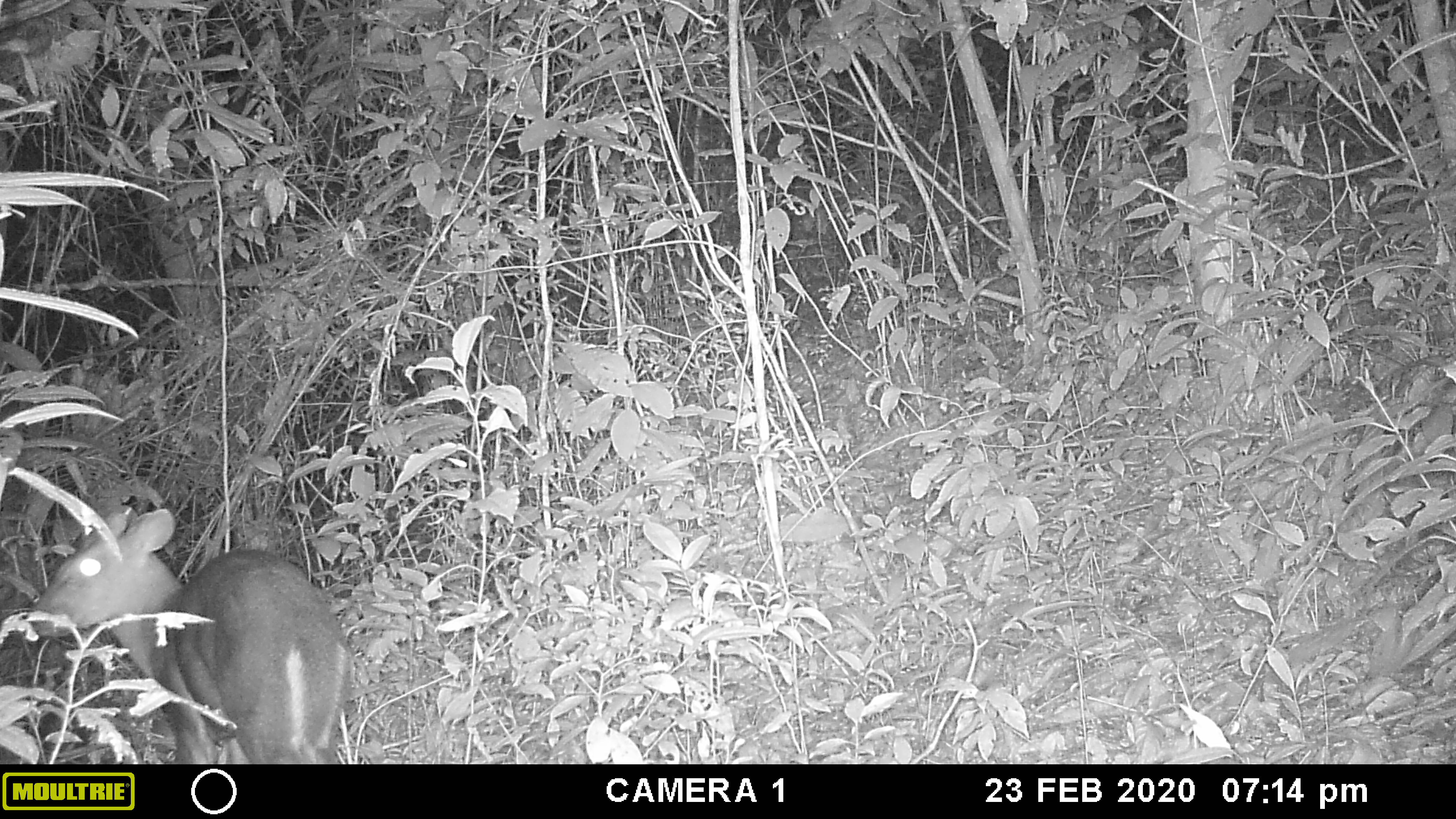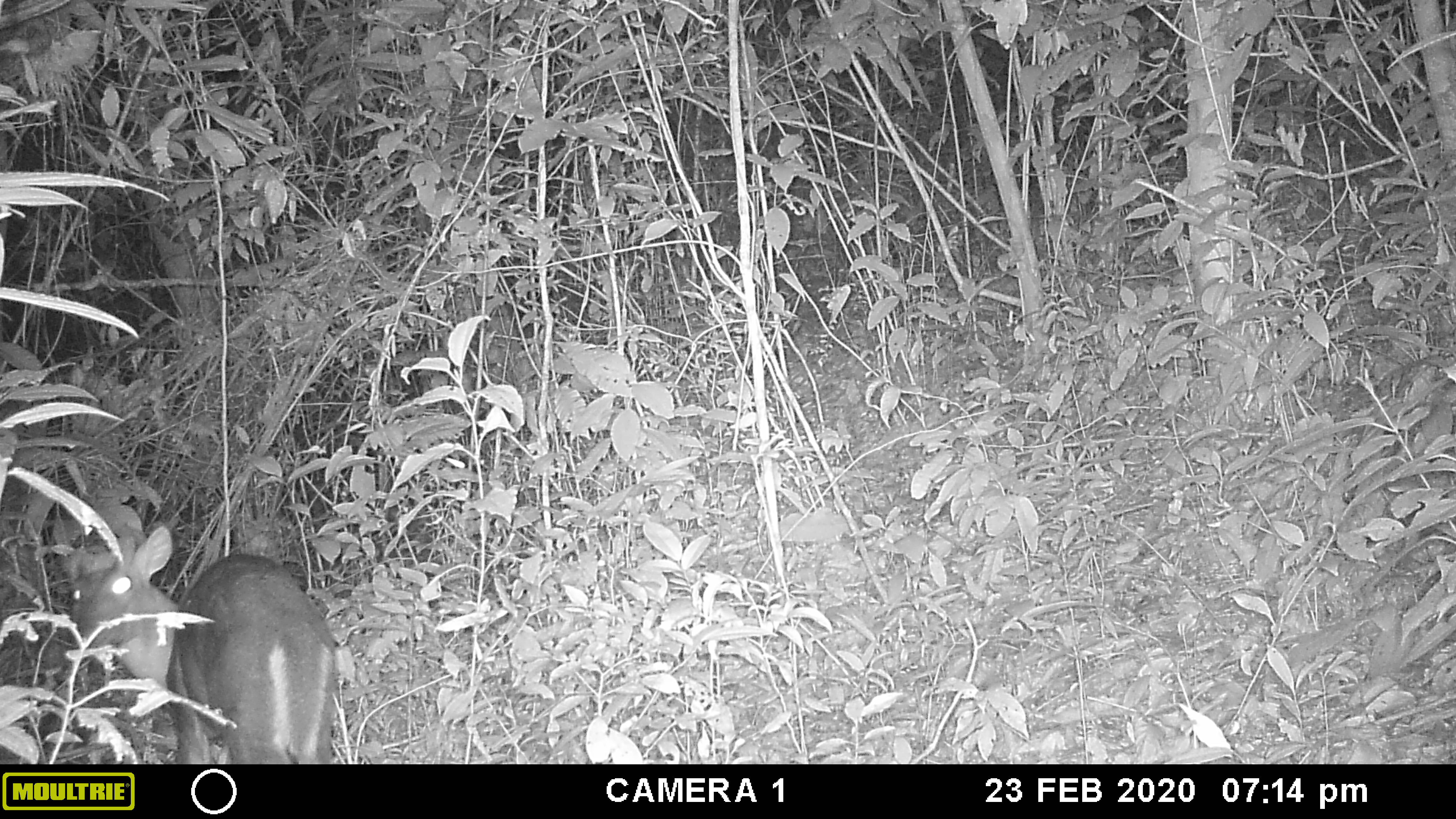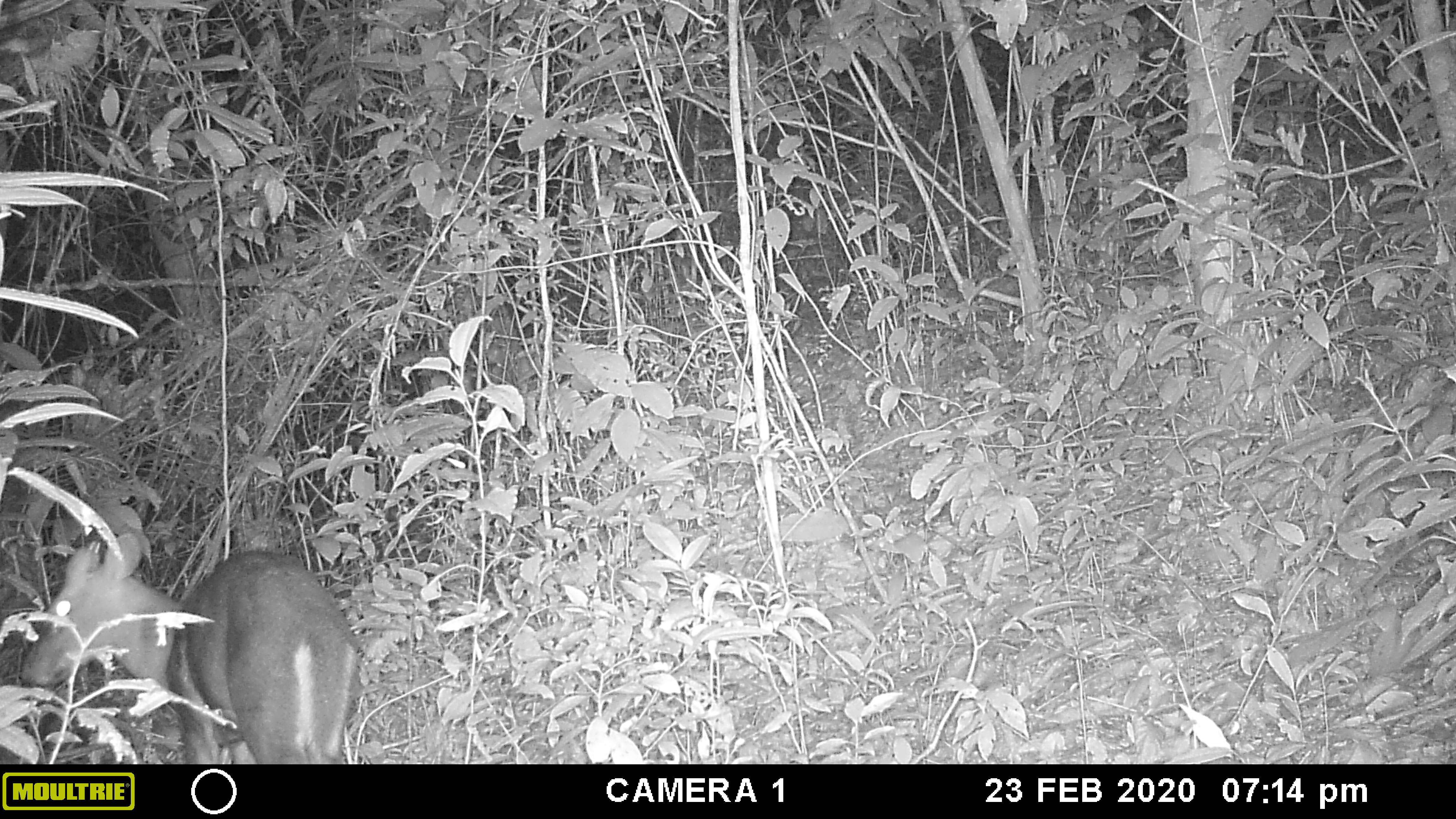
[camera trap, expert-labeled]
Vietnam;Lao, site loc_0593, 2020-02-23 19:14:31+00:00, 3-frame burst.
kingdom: Animalia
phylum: Chordata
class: Mammalia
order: Artiodactyla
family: Cervidae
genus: Muntiacus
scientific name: Muntiacus rooseveltorum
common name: roosevelt's muntjac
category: roosevelts muntjac group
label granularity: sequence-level